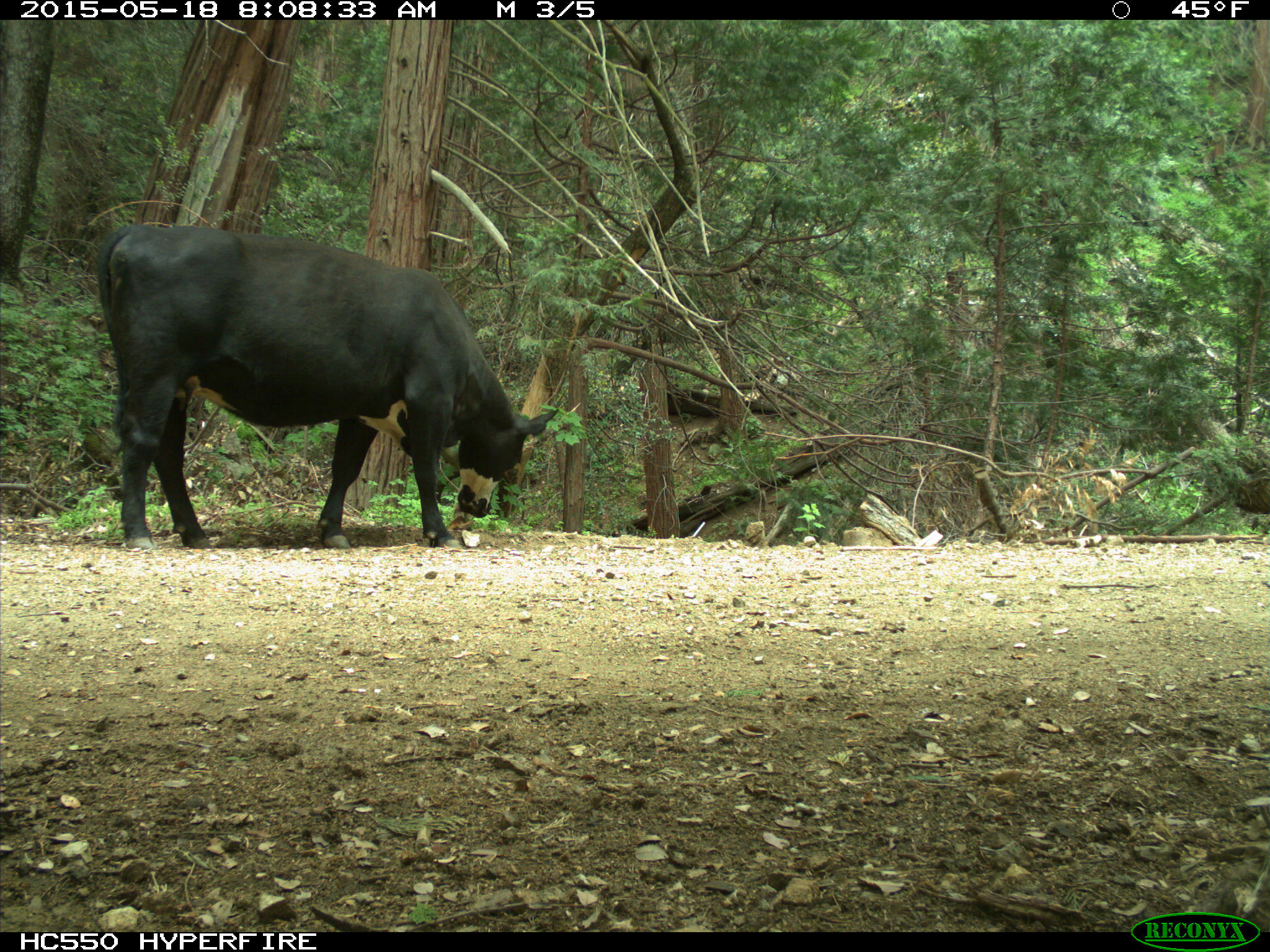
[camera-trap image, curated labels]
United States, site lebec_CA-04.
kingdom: Animalia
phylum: Chordata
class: Mammalia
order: Artiodactyla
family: Bovidae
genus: Bos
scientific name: Bos taurus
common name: domestic cow